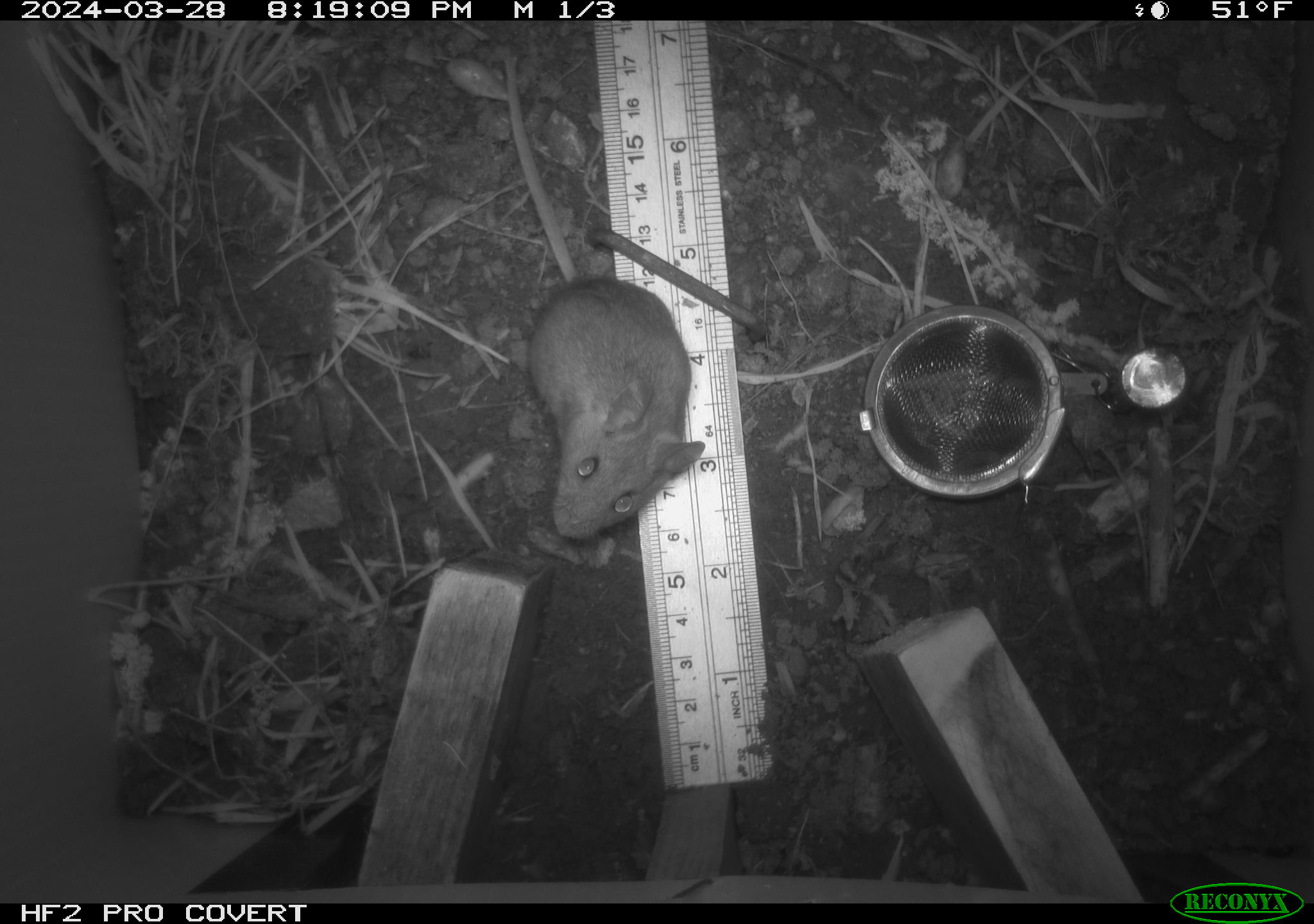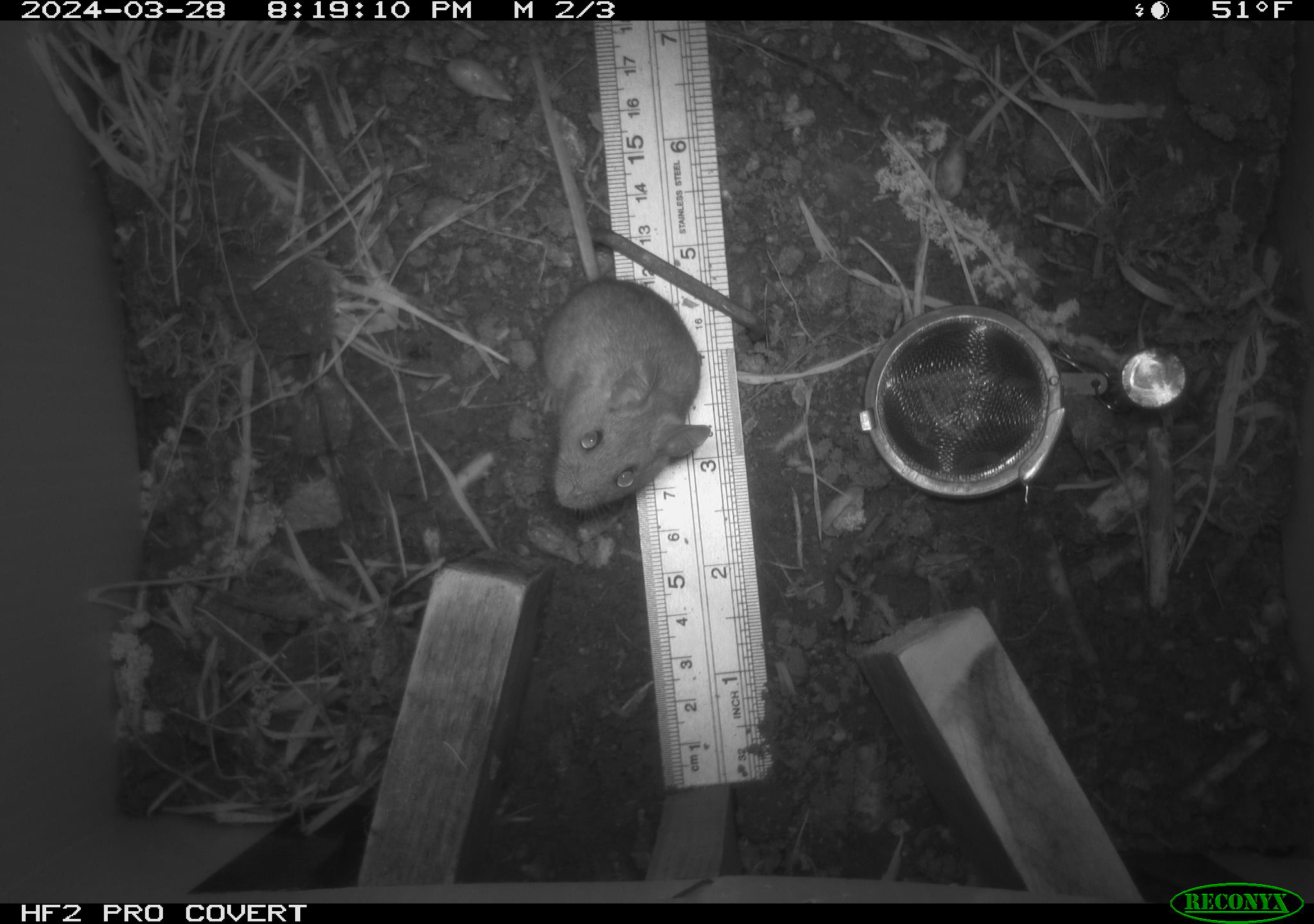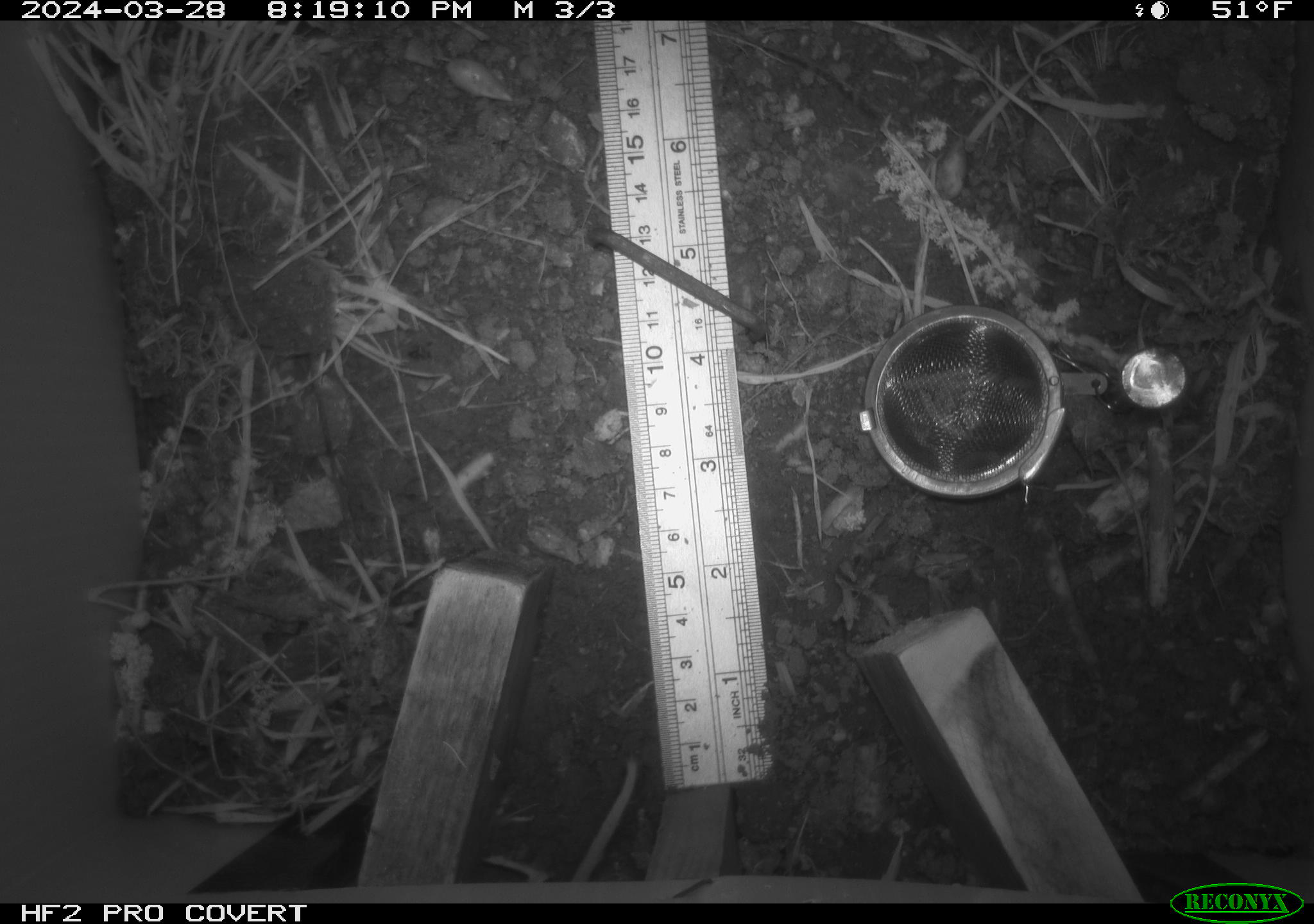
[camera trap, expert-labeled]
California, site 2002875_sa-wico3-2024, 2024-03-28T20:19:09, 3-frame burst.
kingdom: Animalia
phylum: Chordata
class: Mammalia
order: Rodentia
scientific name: Rodentia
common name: mouse species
Mouse species (Rodentia).